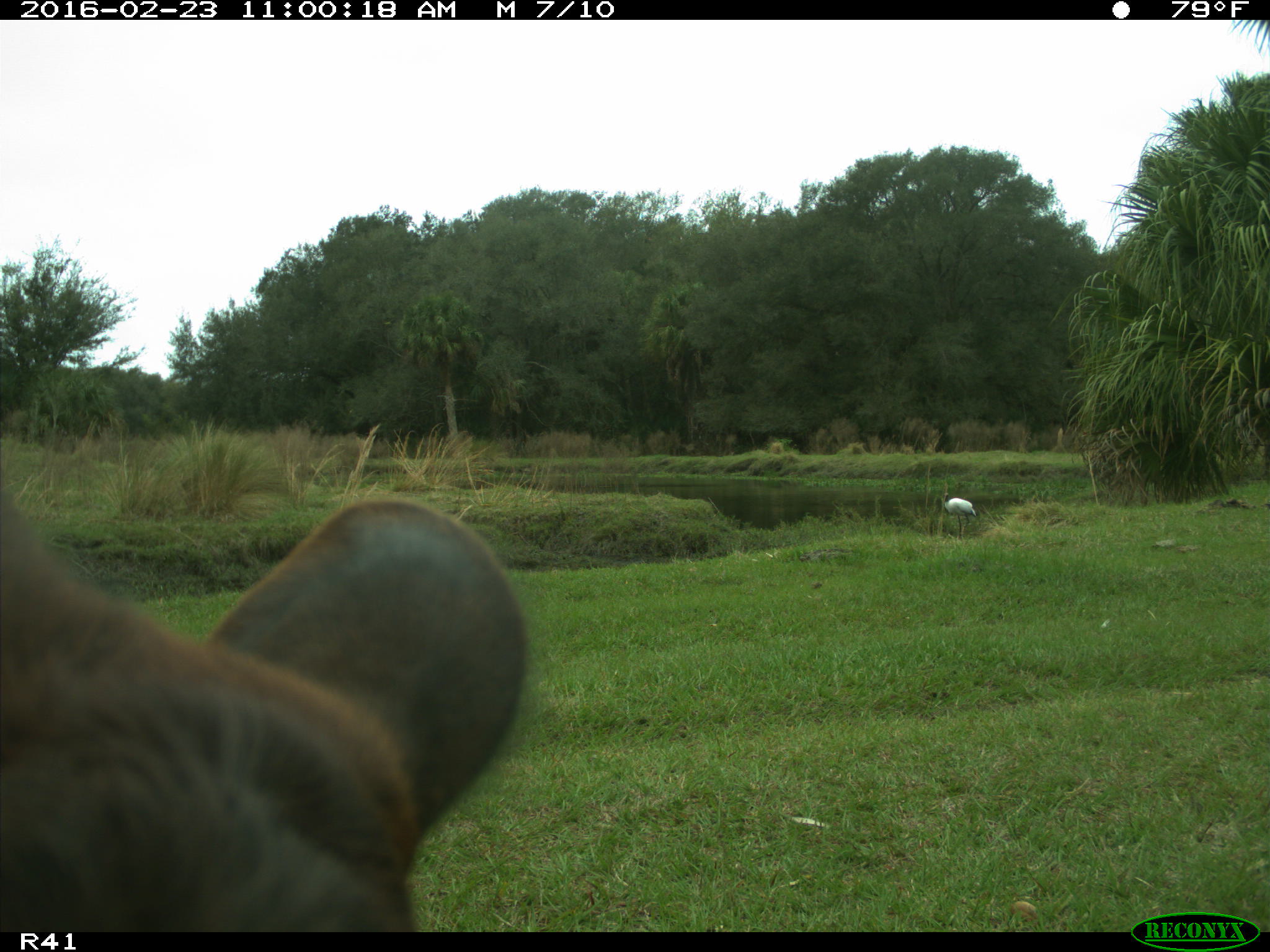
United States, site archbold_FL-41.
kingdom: Animalia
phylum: Chordata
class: Mammalia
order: Artiodactyla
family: Bovidae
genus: Bos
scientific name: Bos taurus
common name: domestic cow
Bos taurus (domestic cow).